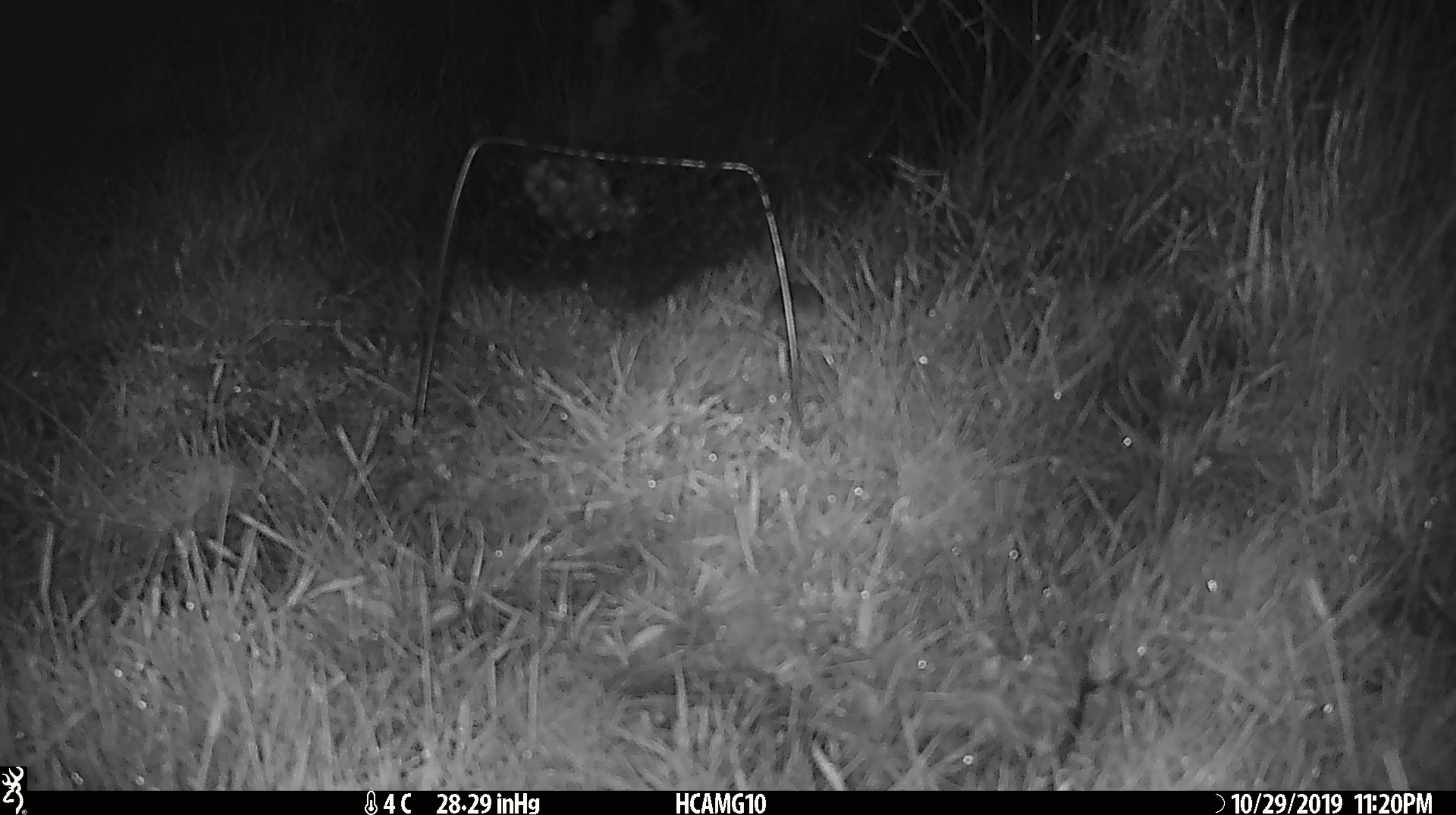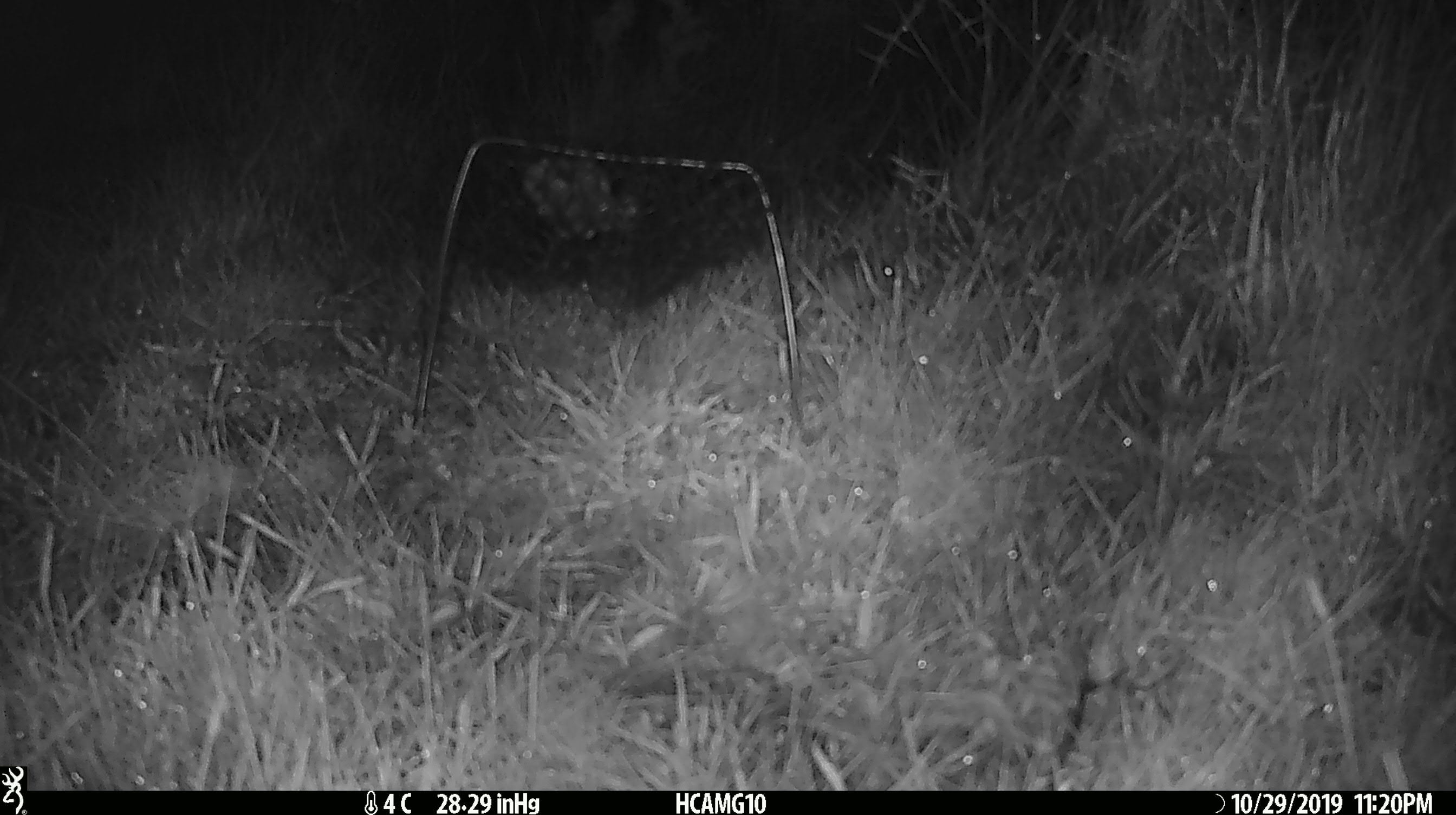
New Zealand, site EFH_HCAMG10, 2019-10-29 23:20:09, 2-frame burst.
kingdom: Animalia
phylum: Chordata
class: Mammalia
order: Rodentia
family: Muridae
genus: Mus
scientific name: Mus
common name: mouse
Mouse (Mus).